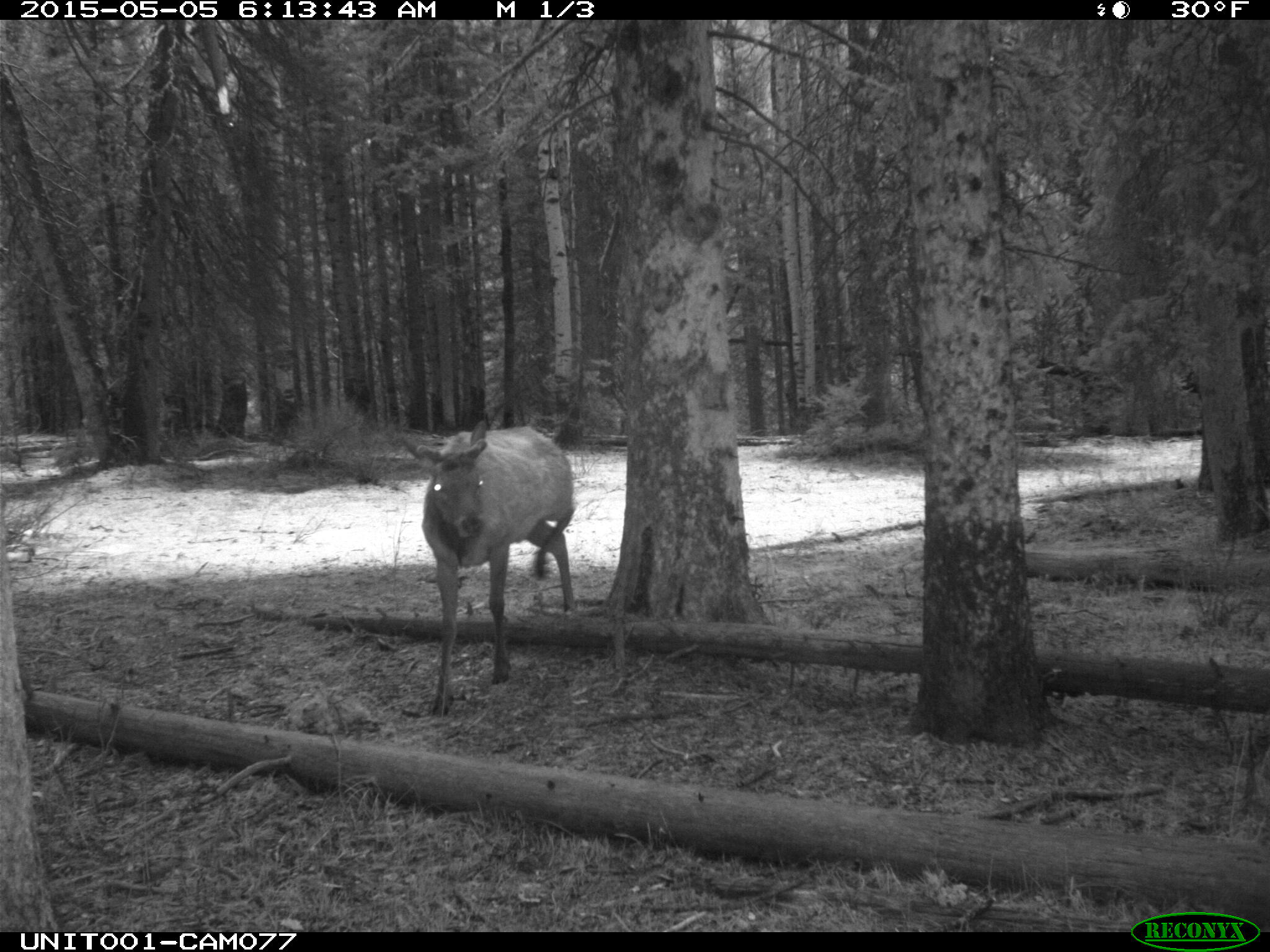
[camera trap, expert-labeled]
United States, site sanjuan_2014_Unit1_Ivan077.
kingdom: Animalia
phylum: Chordata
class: Mammalia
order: Artiodactyla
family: Cervidae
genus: Cervus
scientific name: Cervus elaphus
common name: red deer